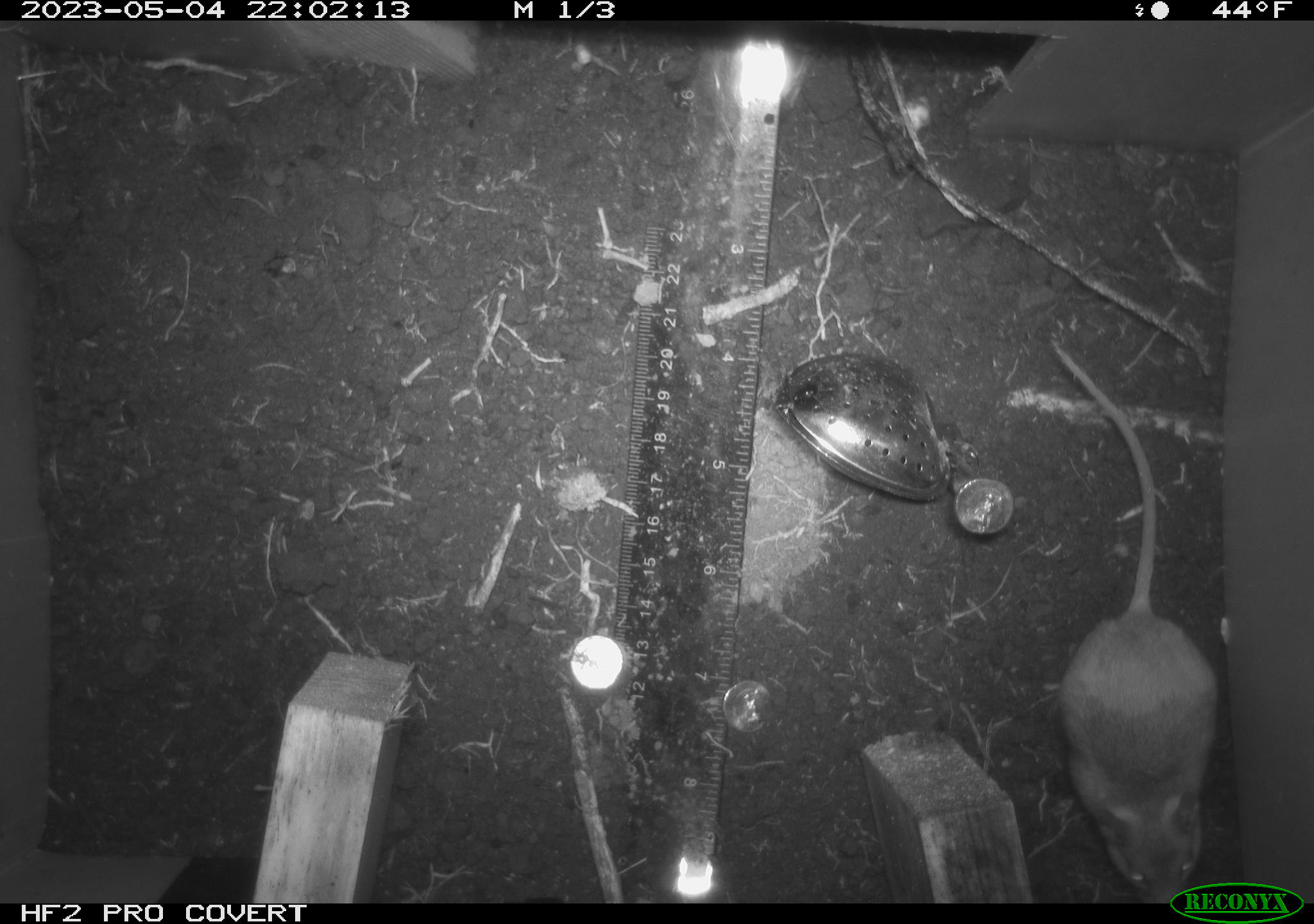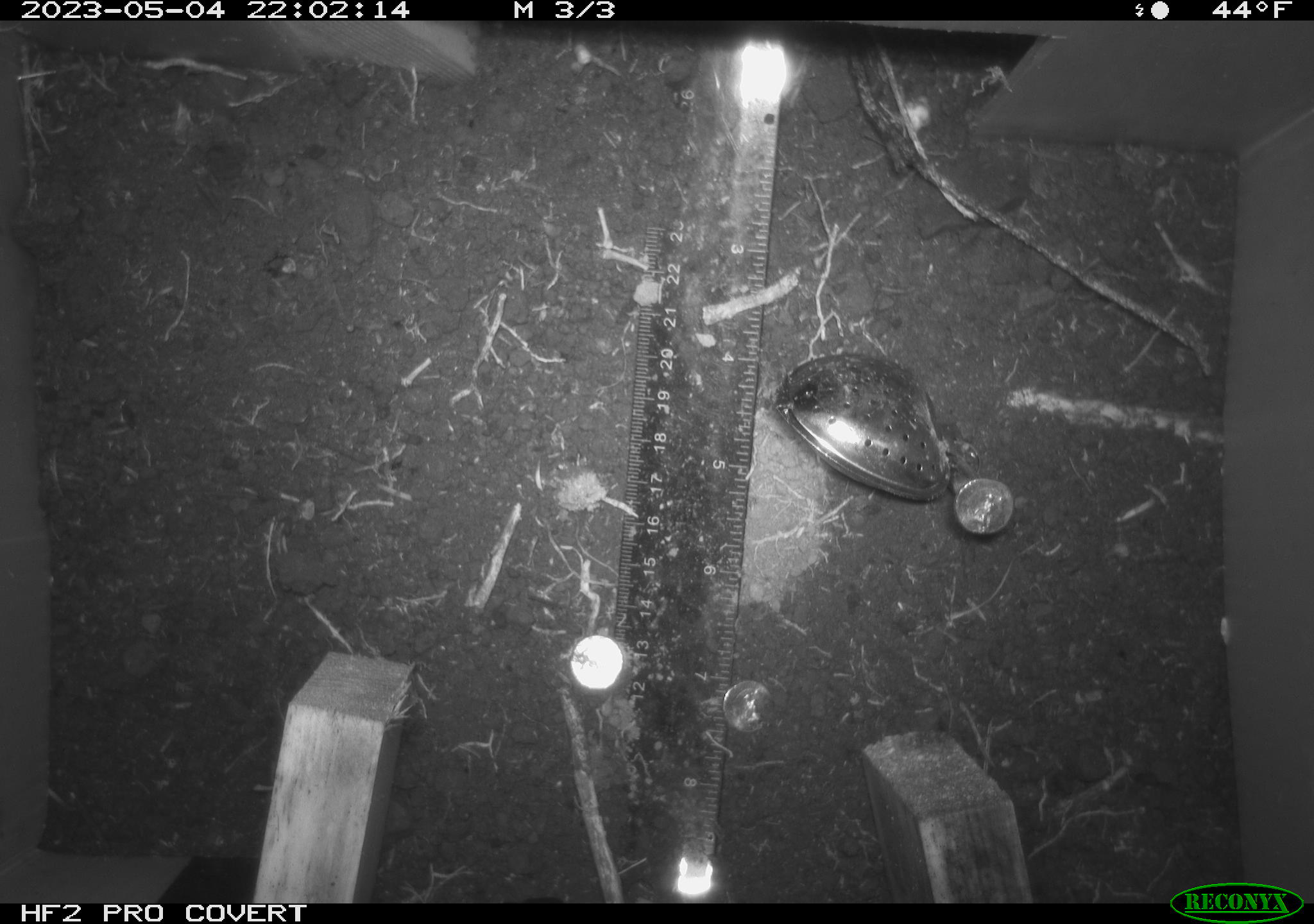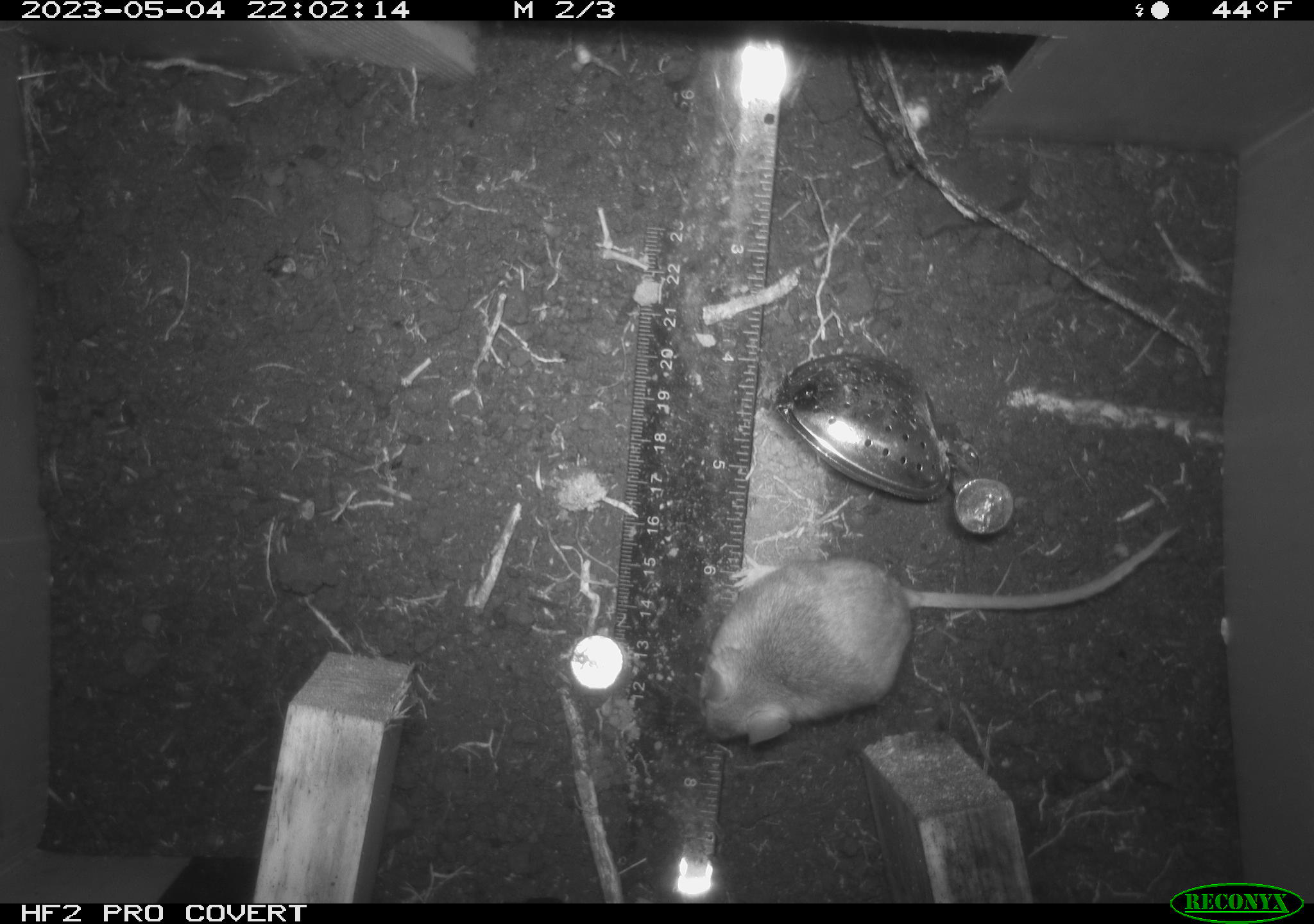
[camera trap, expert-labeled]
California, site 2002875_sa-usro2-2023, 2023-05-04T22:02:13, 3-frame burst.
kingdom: Animalia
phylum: Chordata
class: Mammalia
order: Rodentia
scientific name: Rodentia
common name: mouse species